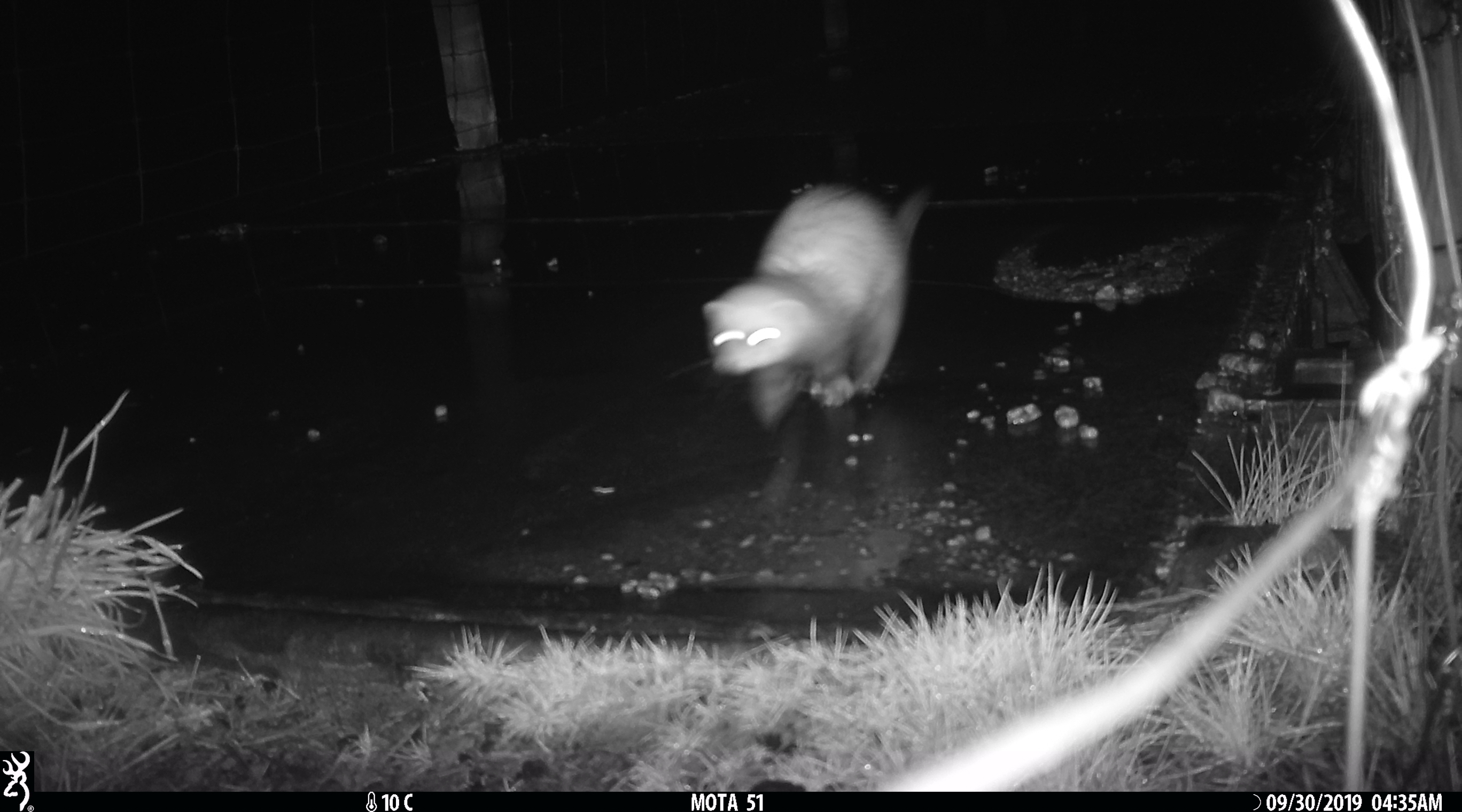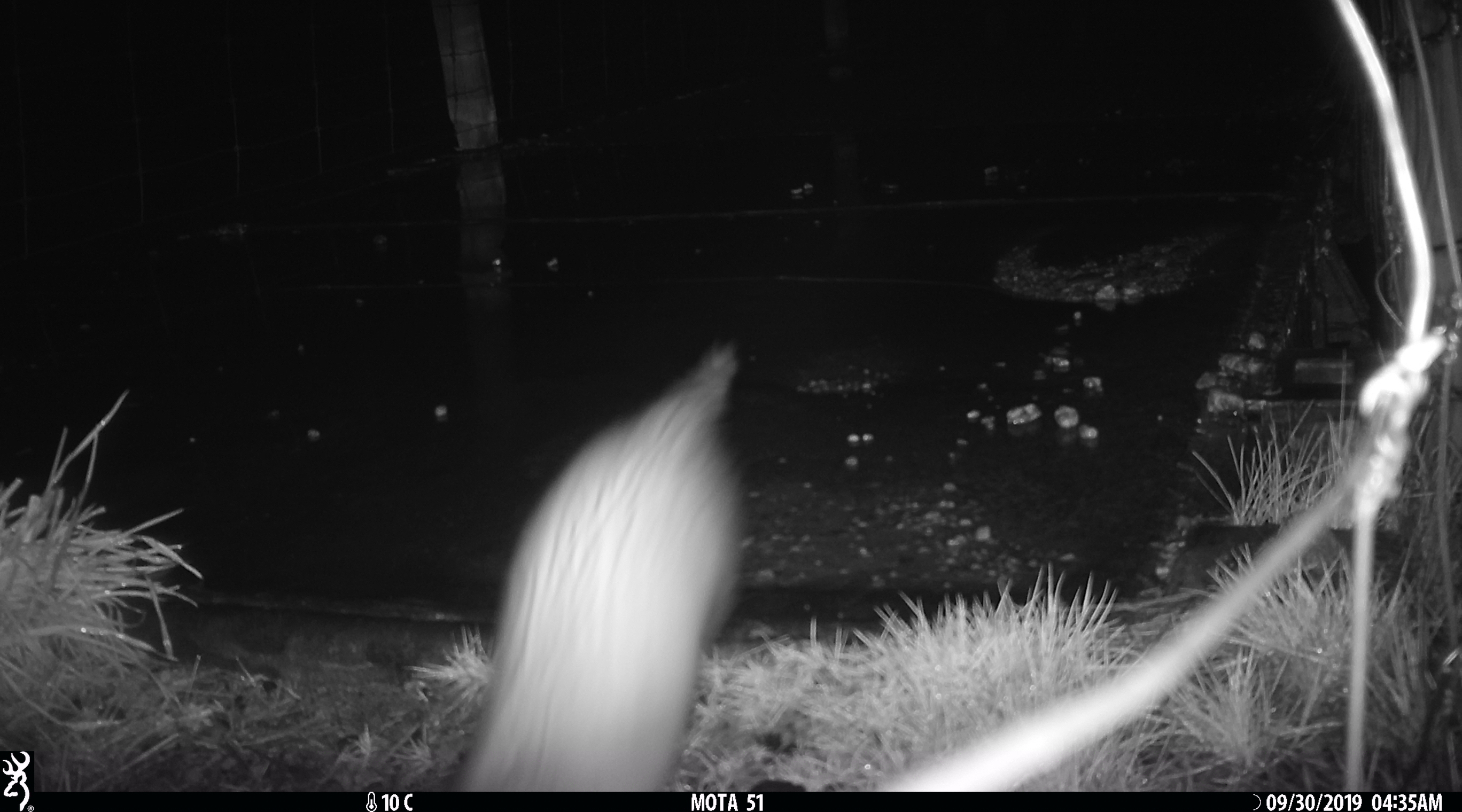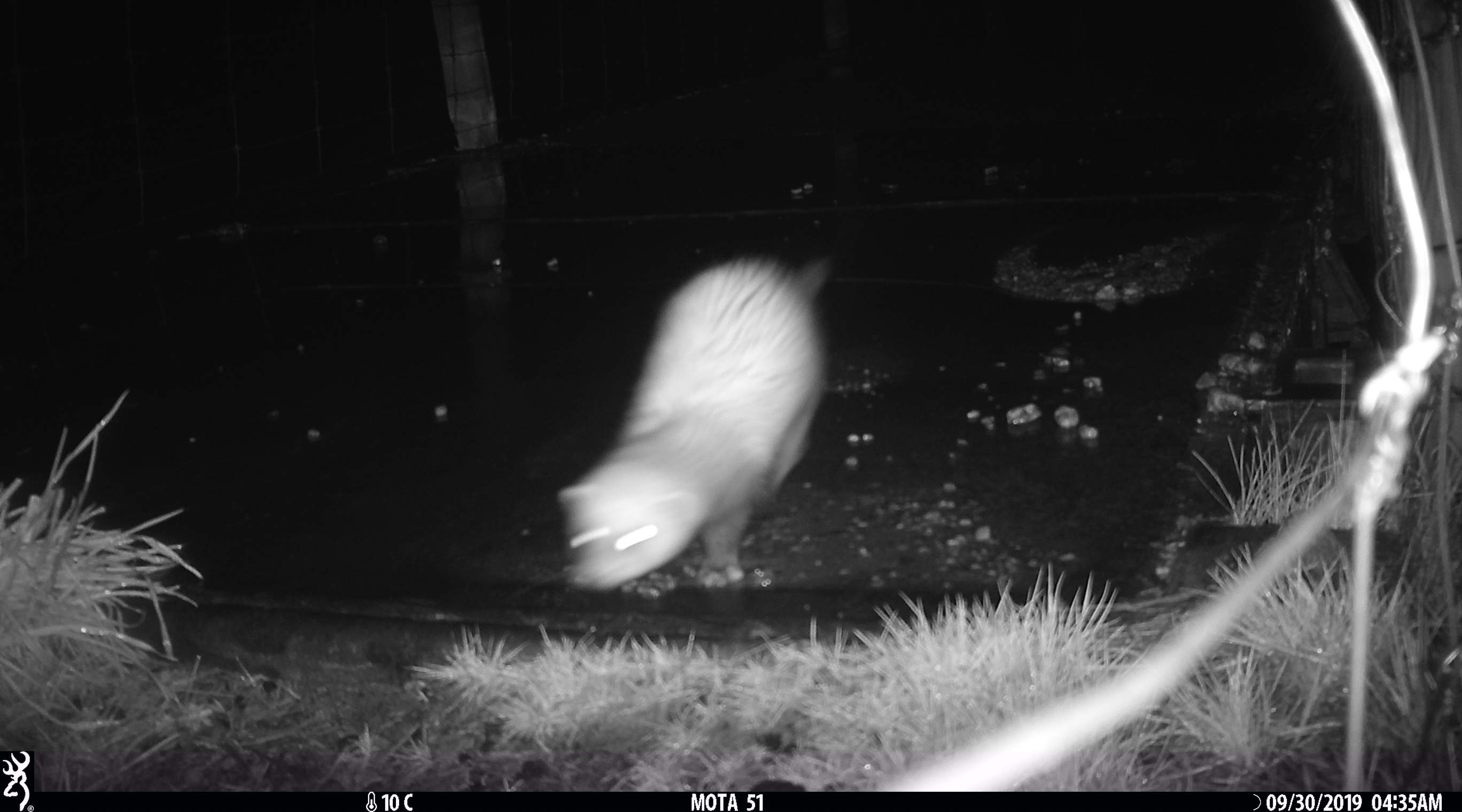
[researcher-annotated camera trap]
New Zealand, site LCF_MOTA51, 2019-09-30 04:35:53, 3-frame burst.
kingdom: Animalia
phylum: Chordata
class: Mammalia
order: Carnivora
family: Mustelidae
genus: Mustela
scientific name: Mustela furo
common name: ferret